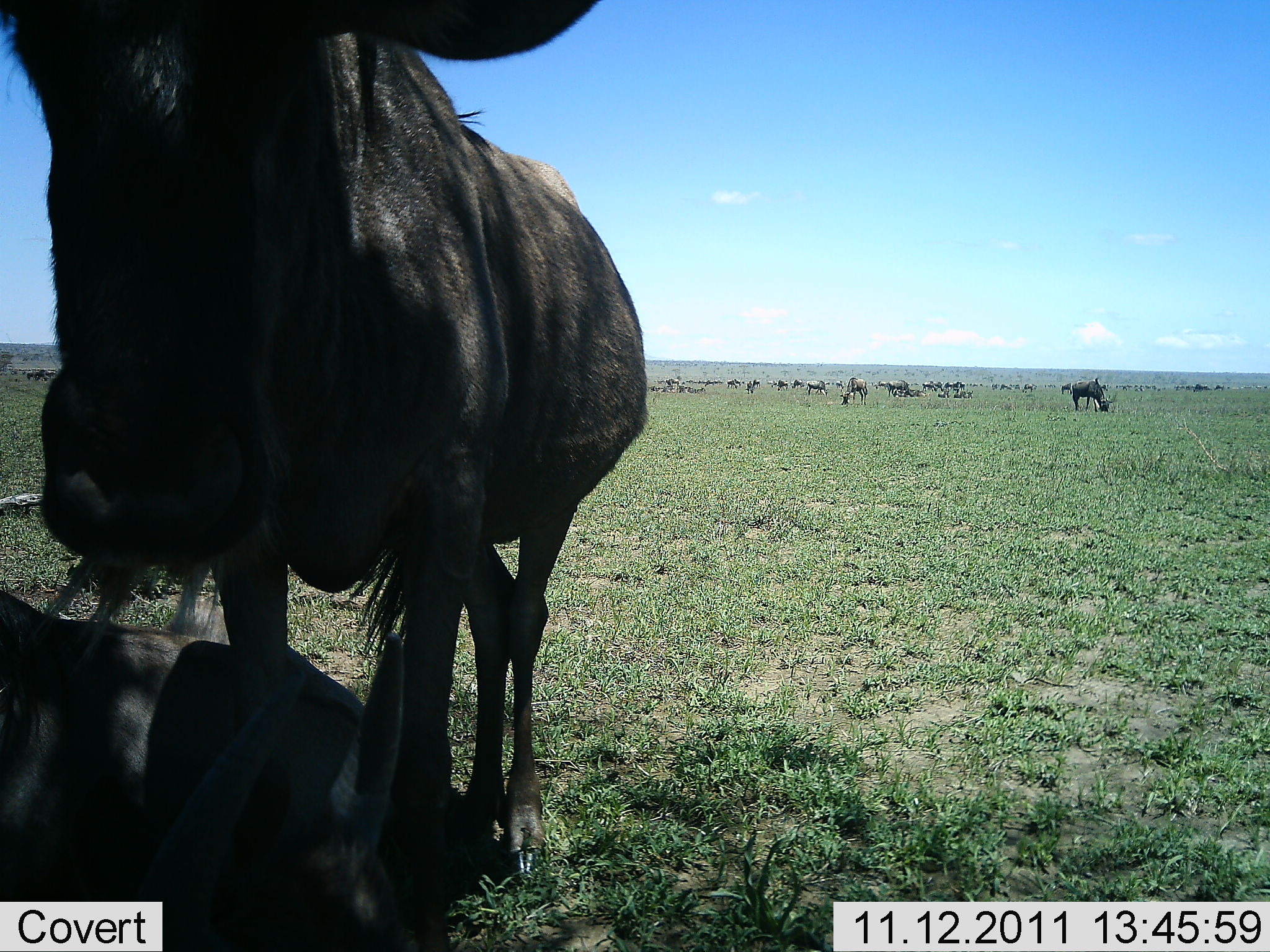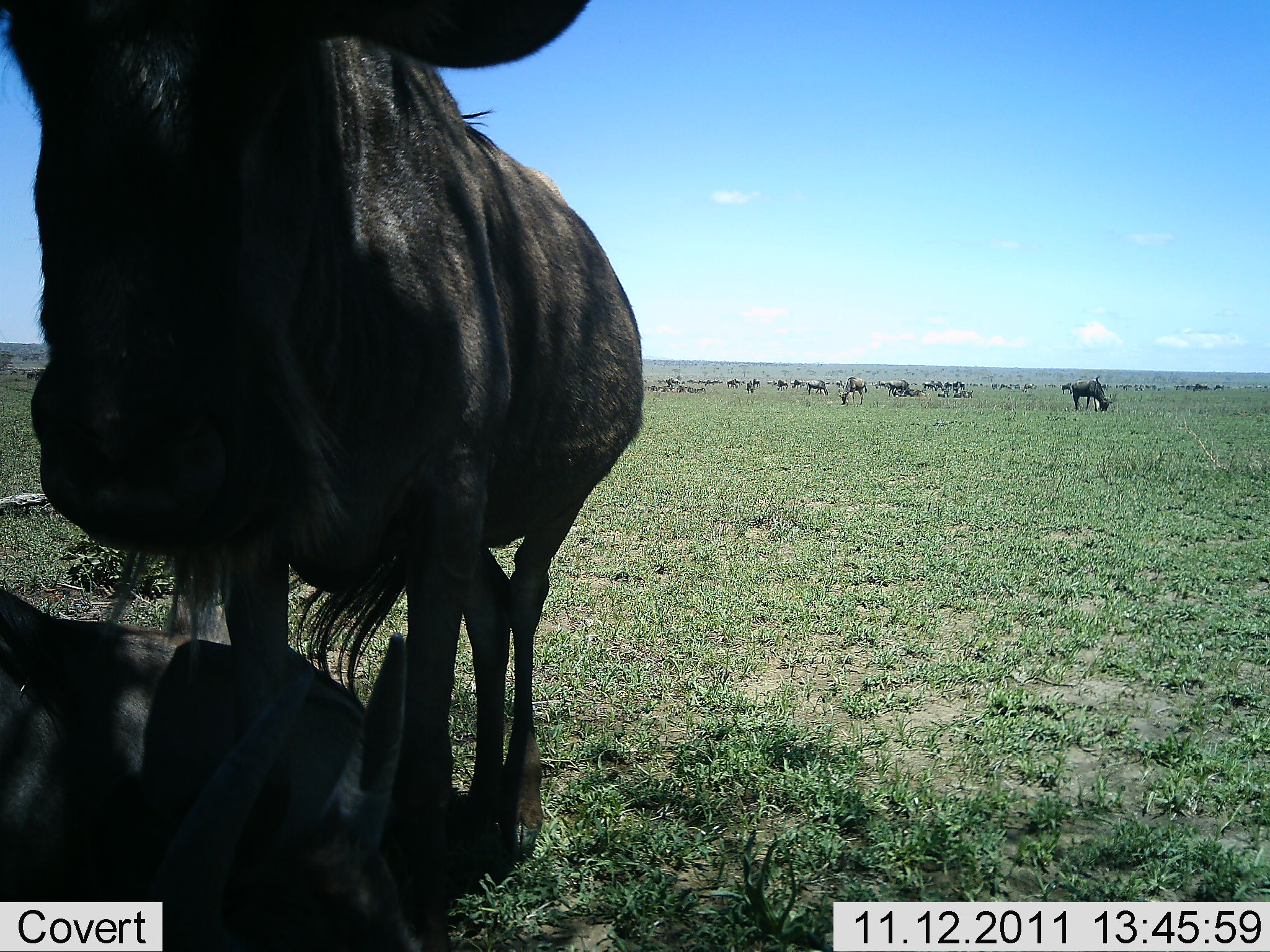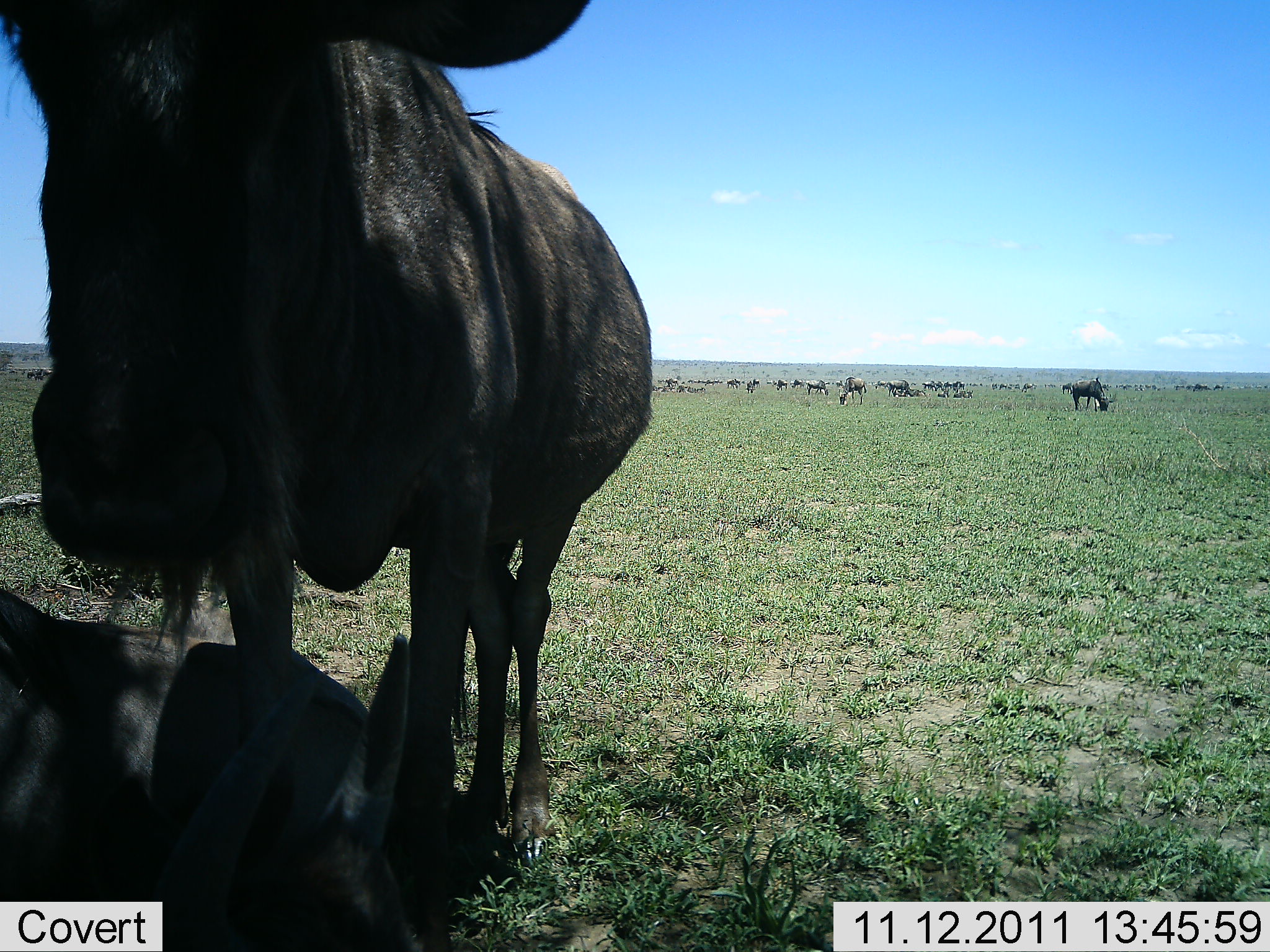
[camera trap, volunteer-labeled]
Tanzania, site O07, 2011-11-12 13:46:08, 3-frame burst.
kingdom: Animalia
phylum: Chordata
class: Mammalia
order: Artiodactyla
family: Bovidae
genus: Connochaetes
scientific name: Connochaetes taurinus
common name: blue wildebeest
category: wildebeest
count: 11-50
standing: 92%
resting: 17%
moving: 17%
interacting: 0%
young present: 8%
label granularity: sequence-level